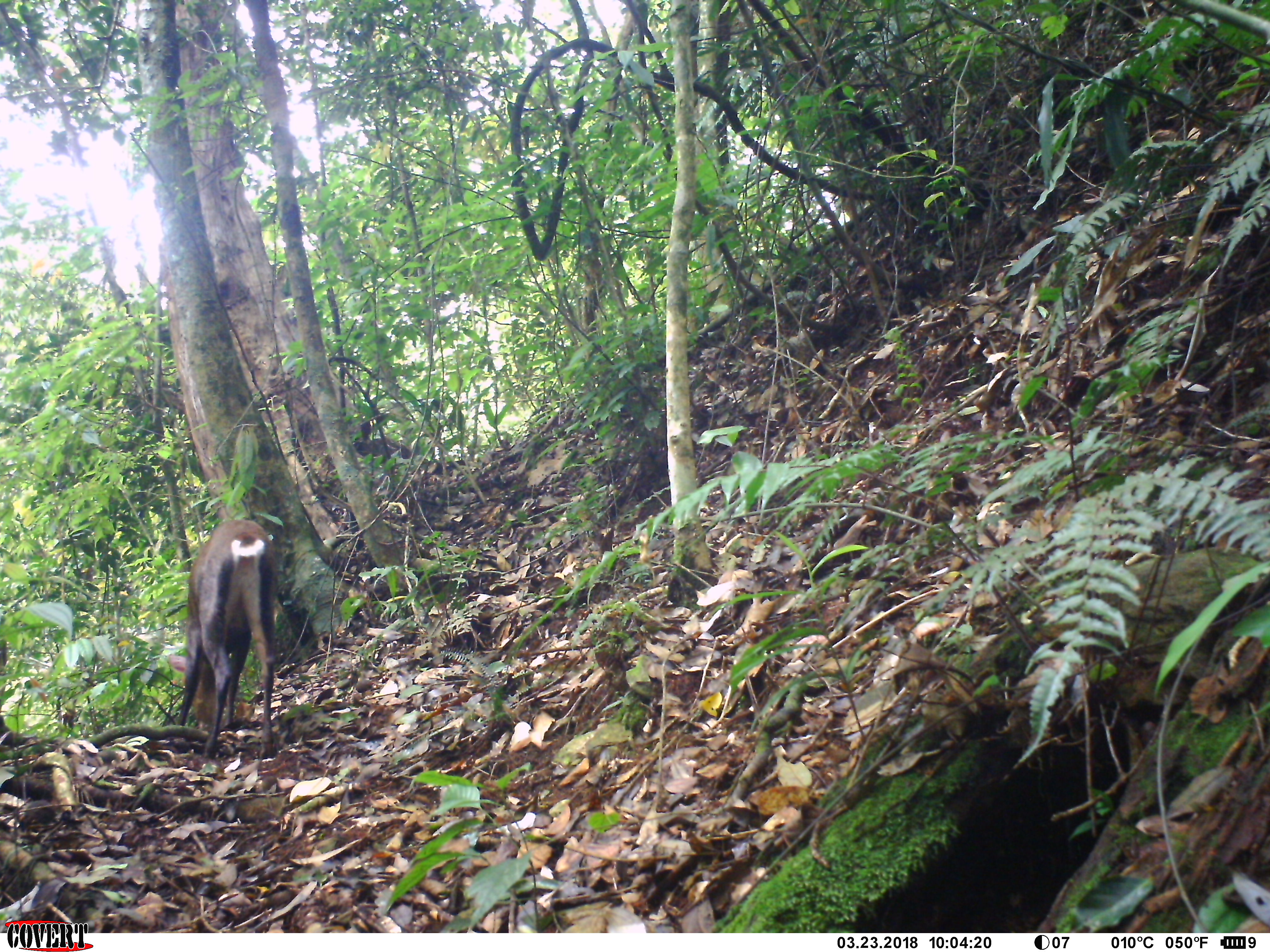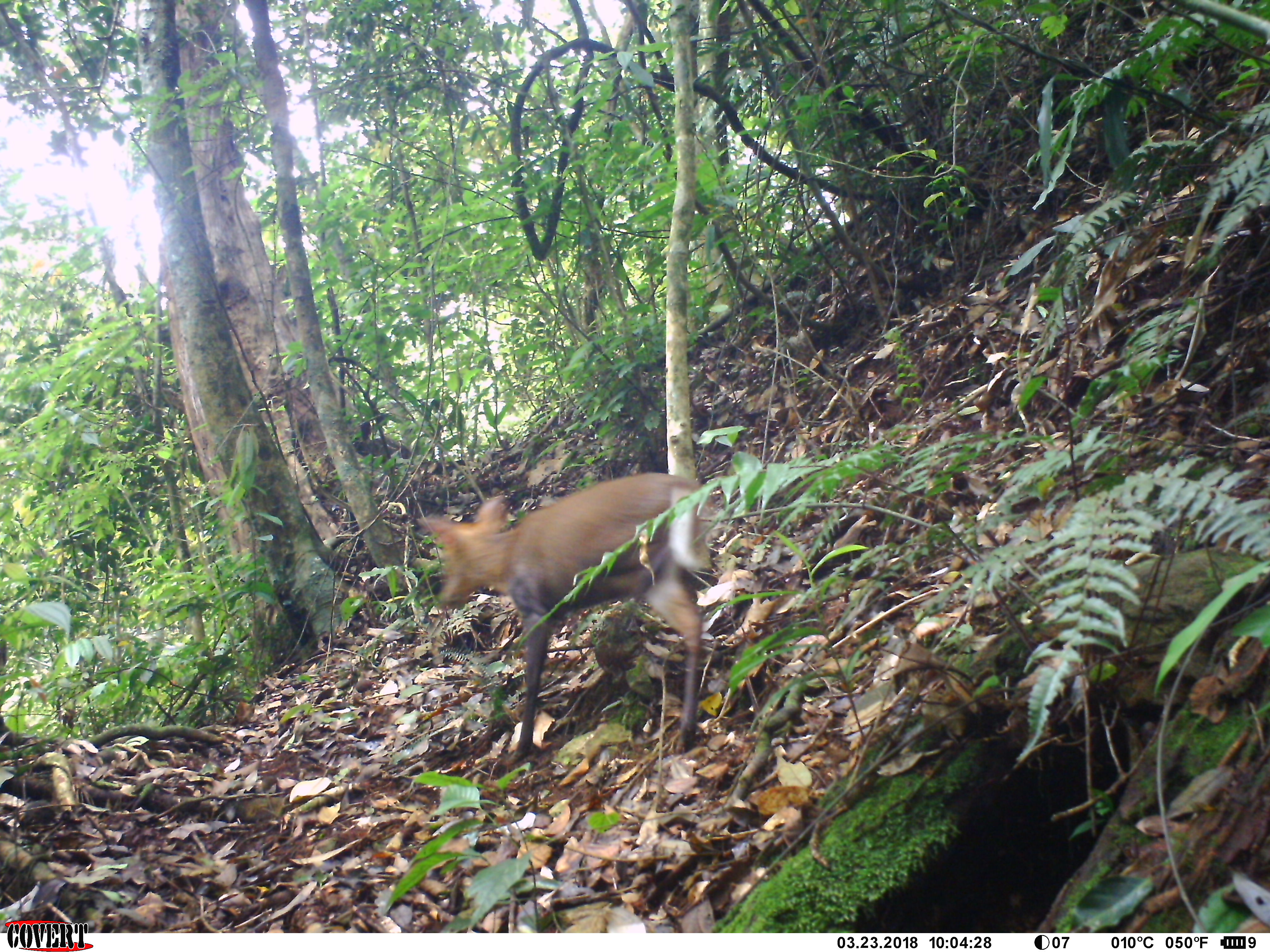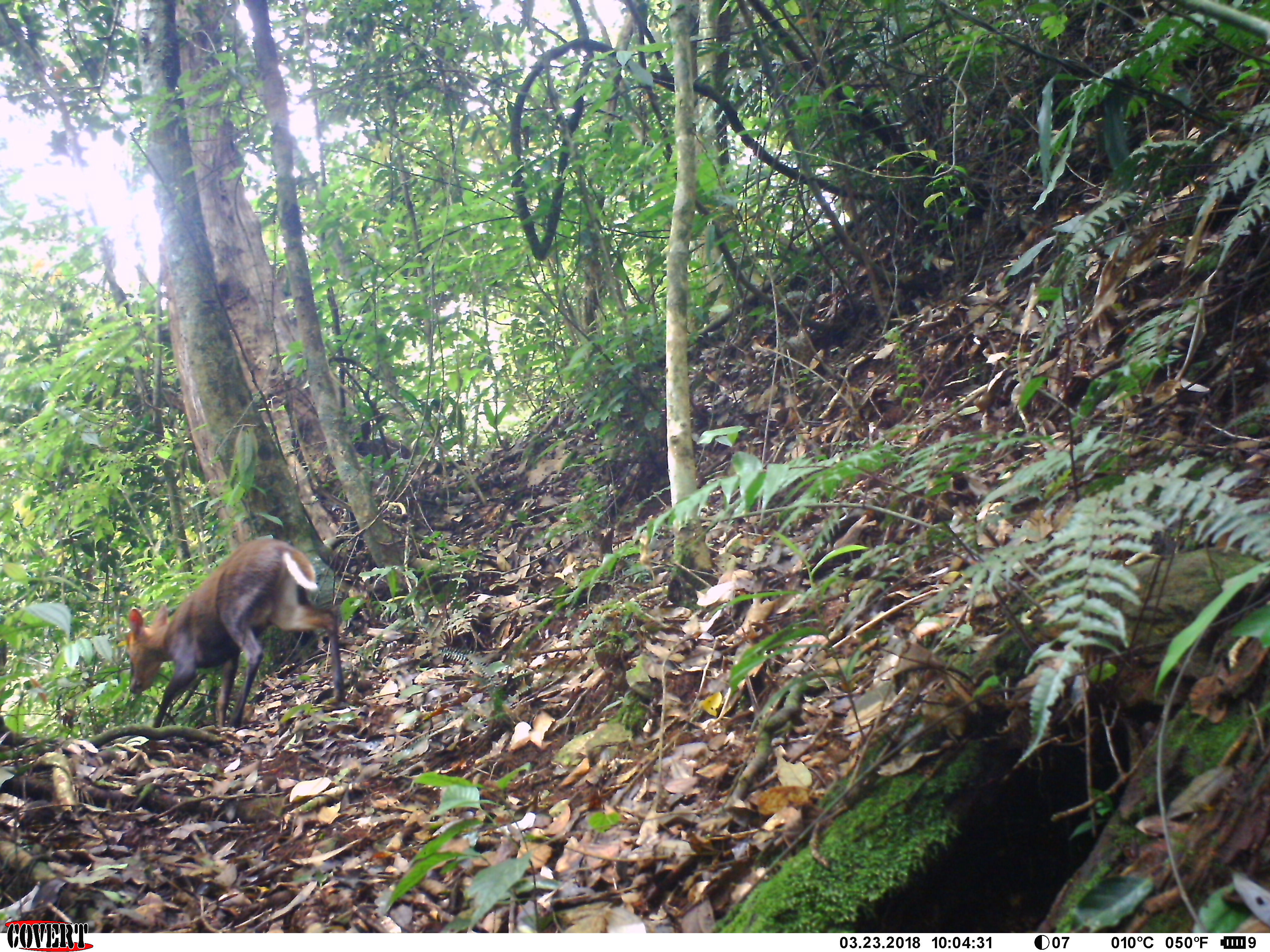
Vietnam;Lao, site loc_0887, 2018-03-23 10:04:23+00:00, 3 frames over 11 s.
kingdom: Animalia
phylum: Chordata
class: Mammalia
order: Artiodactyla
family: Cervidae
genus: Muntiacus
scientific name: Muntiacus rooseveltorum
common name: roosevelt's muntjac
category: roosevelts muntjac group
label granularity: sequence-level